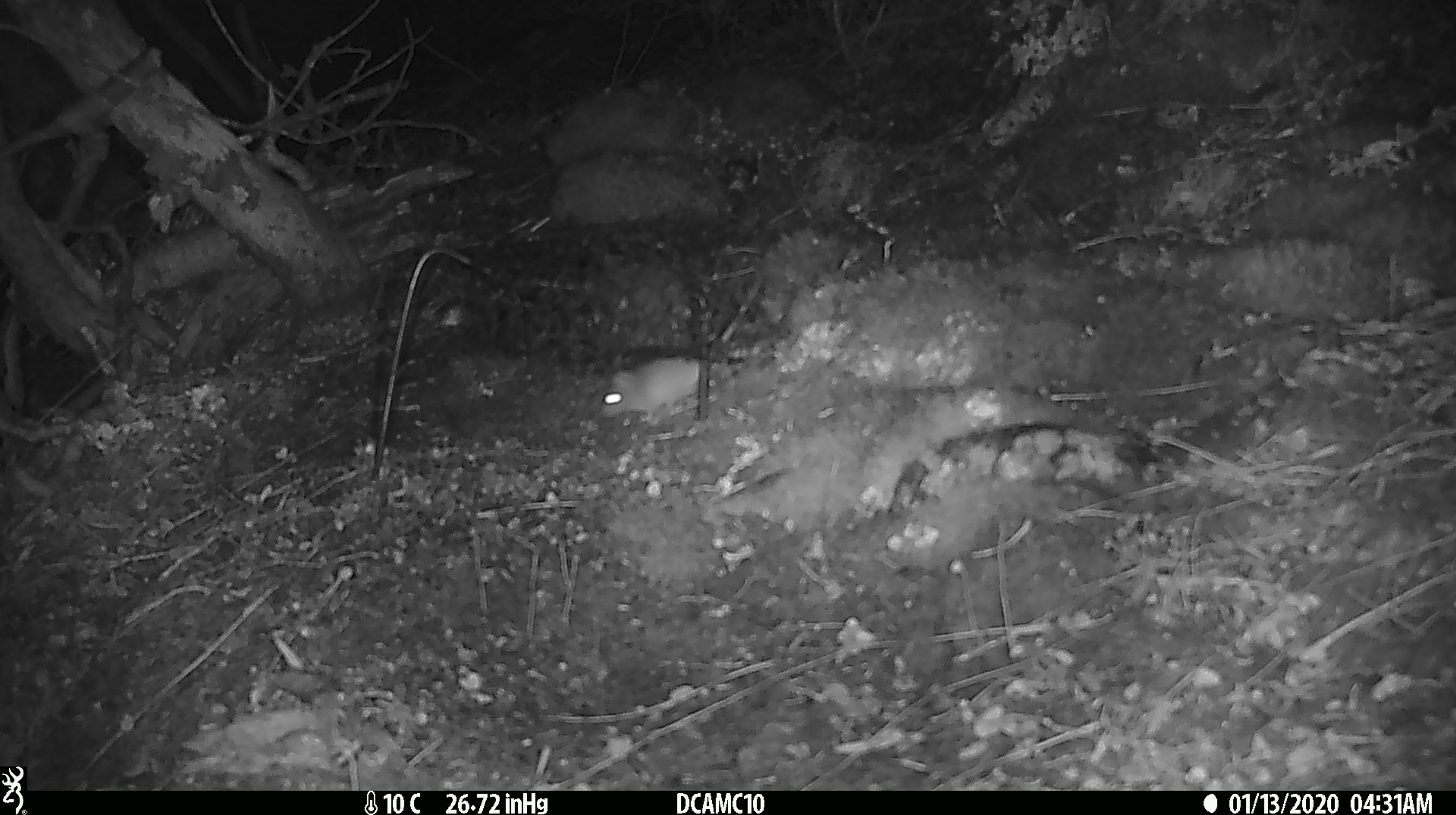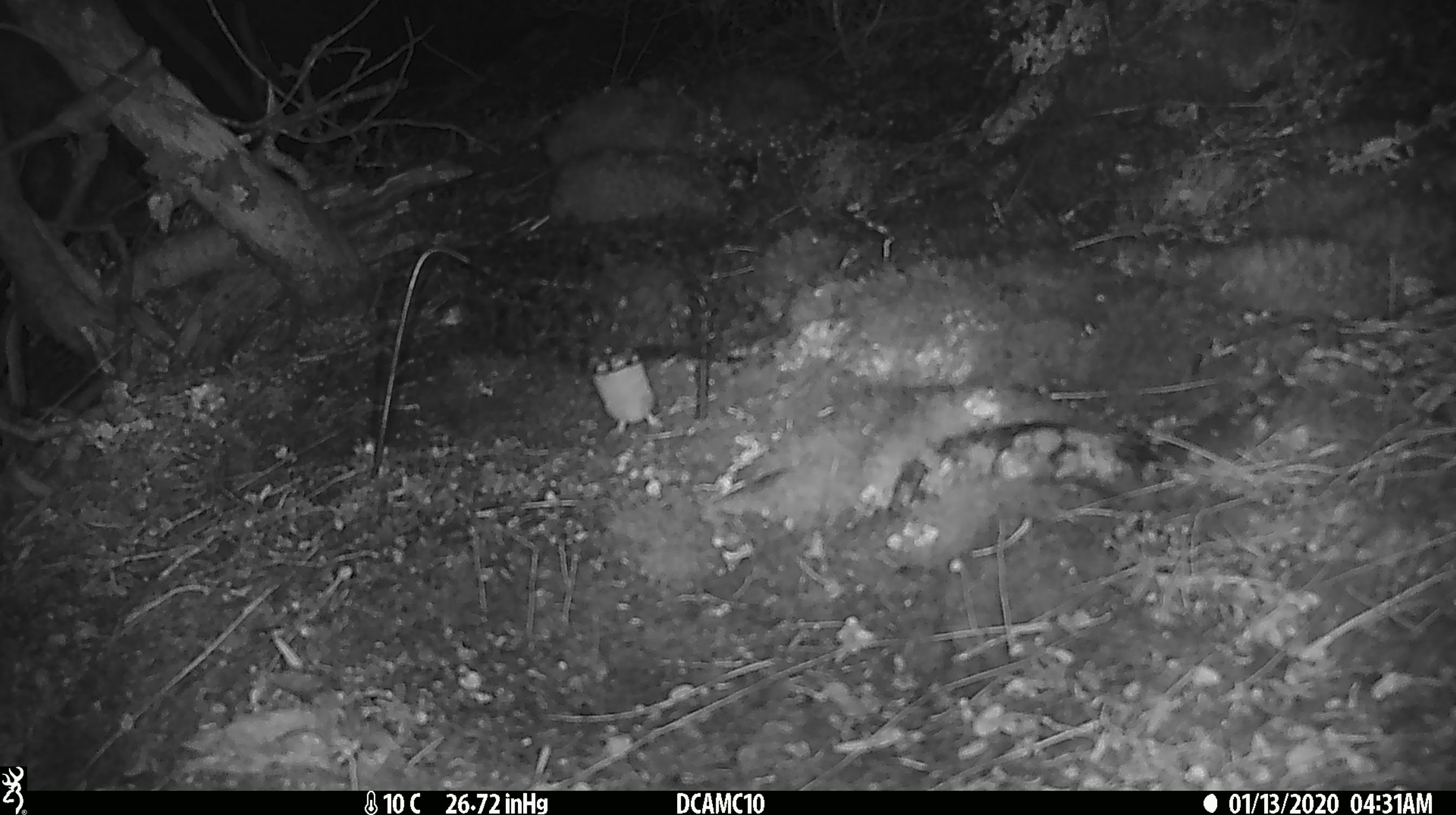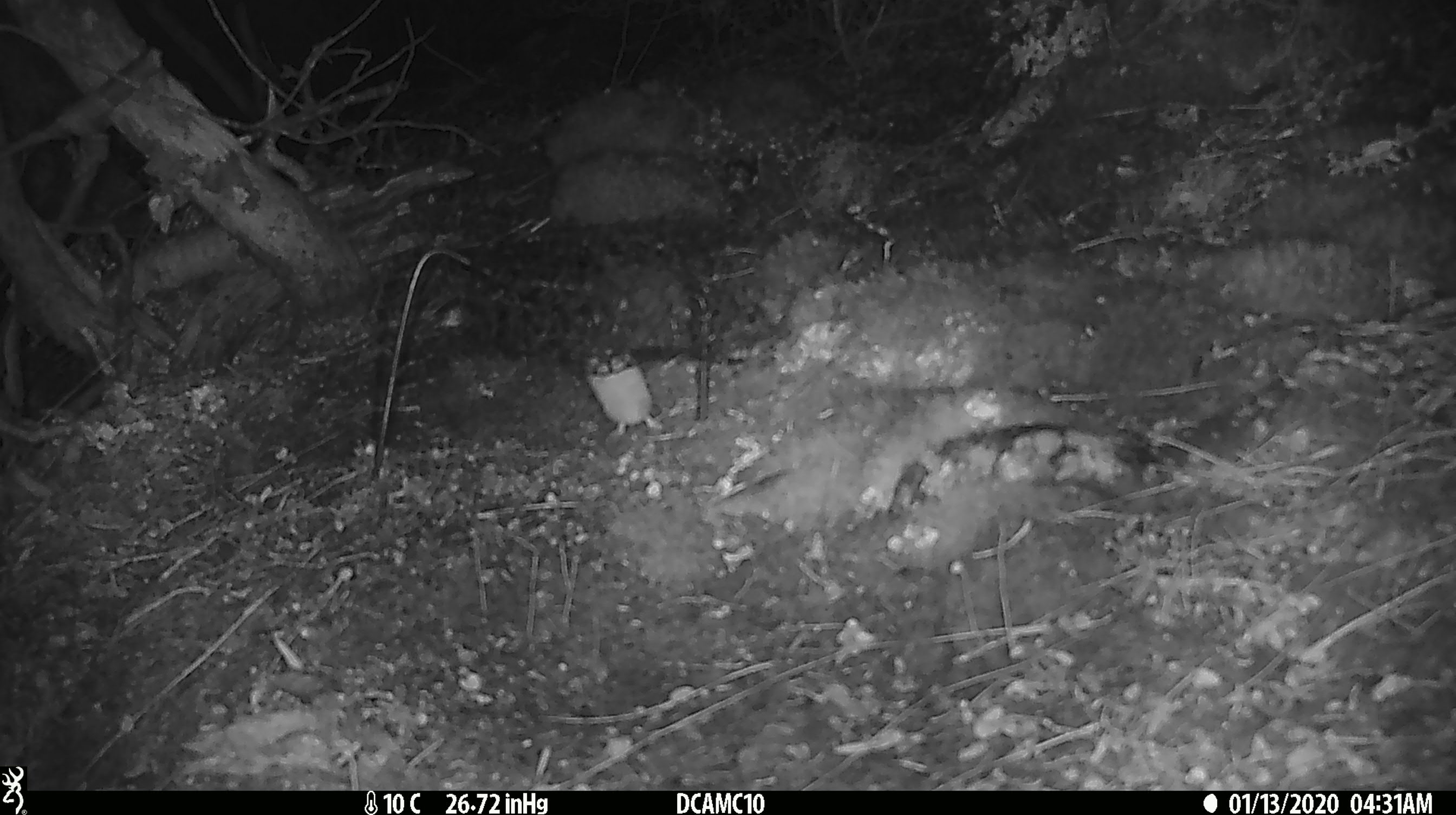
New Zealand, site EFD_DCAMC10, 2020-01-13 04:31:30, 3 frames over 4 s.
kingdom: Animalia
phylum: Chordata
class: Mammalia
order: Rodentia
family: Muridae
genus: Mus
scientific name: Mus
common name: mouse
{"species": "mouse (Mus)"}